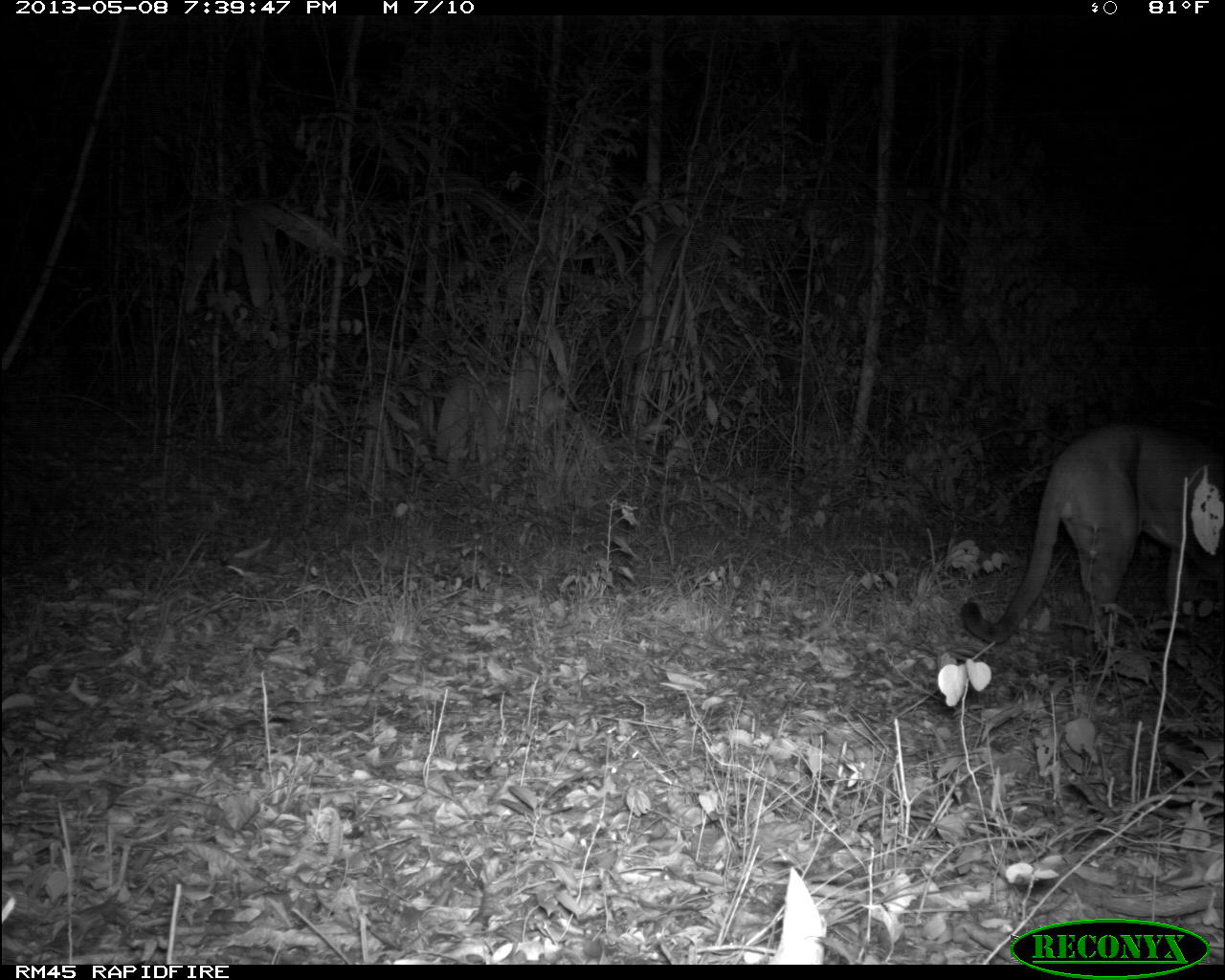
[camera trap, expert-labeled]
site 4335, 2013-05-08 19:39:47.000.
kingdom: Animalia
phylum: Chordata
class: Mammalia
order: Carnivora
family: Felidae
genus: Puma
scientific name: Puma concolor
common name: mountain lion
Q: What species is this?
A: Puma concolor (mountain lion).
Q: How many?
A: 1.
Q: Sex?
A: Male.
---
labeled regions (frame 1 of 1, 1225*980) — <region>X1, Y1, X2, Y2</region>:
puma concolor: <region>958, 419, 1222, 645</region>